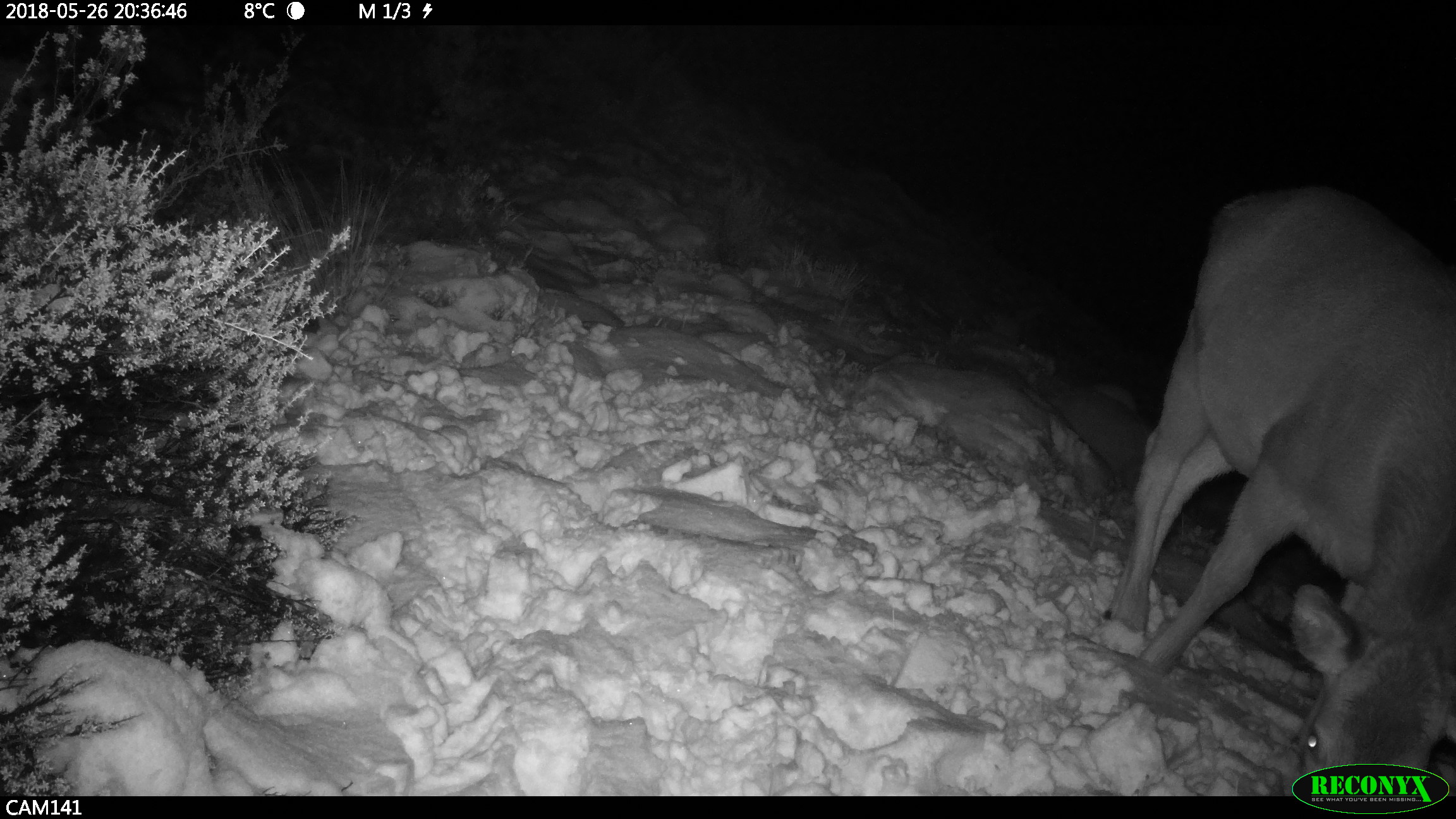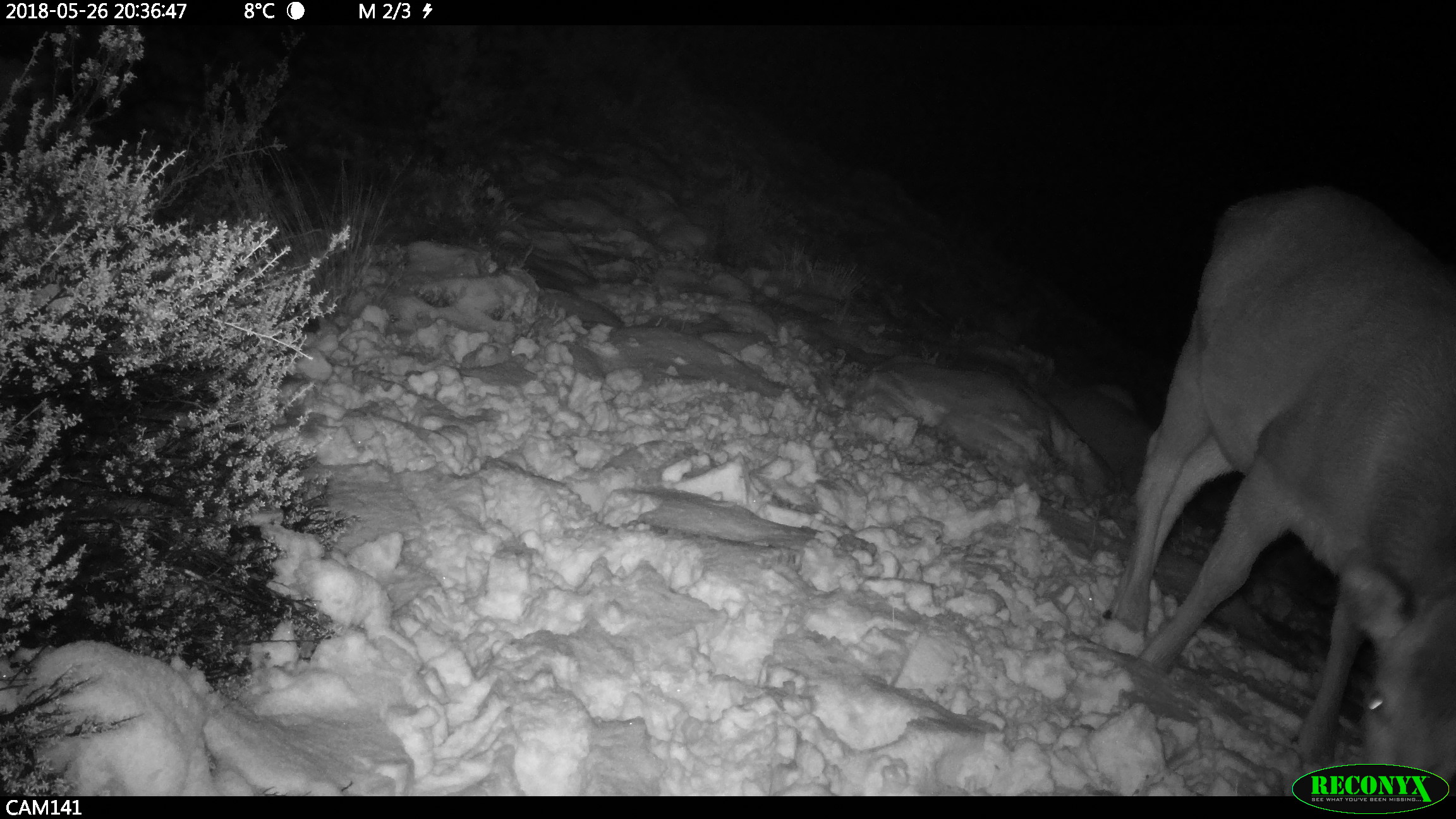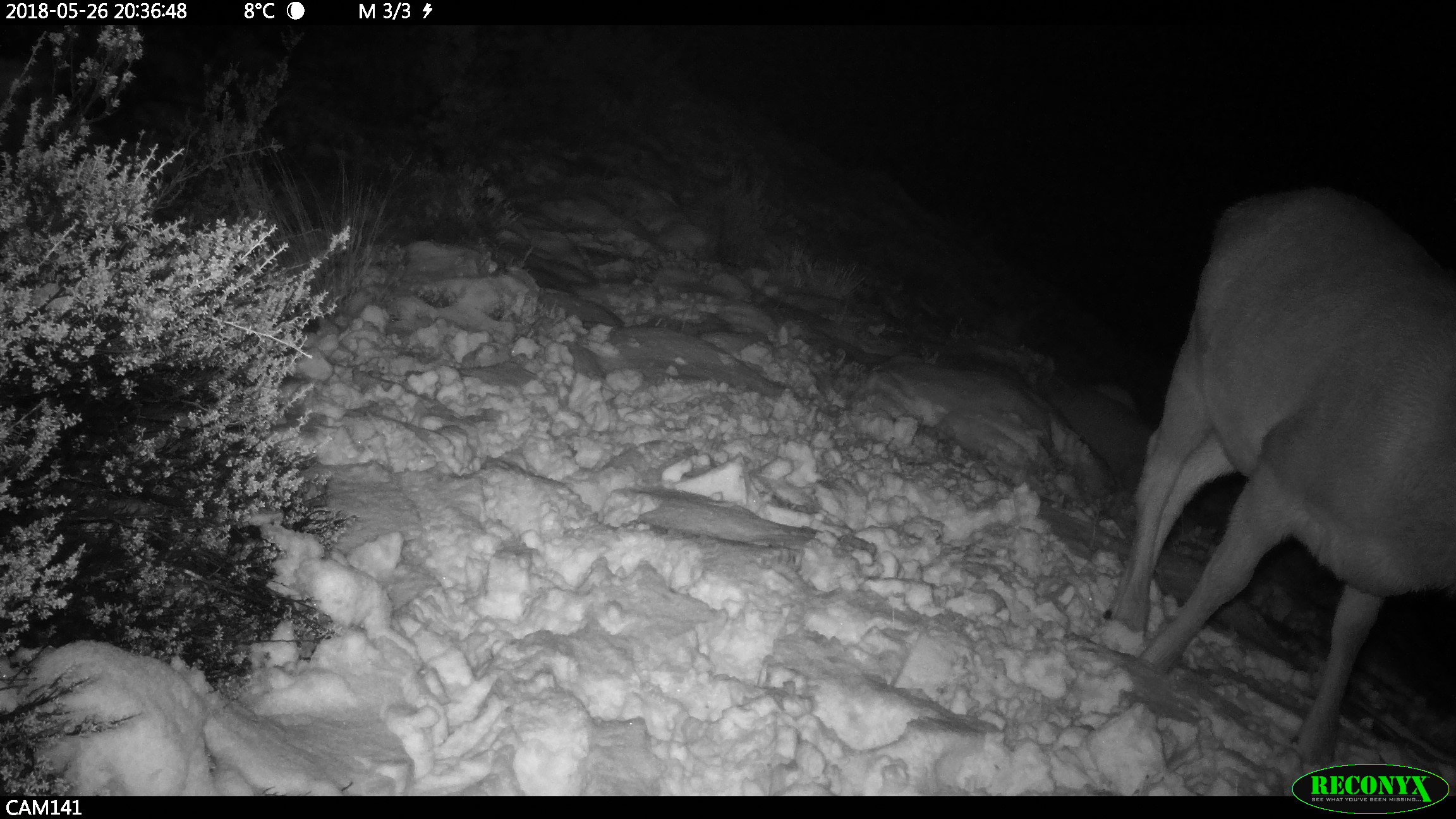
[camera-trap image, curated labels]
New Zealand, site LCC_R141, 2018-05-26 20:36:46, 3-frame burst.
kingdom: Animalia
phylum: Chordata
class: Mammalia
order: Artiodactyla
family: Cervidae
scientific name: Cervidae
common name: deer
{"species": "deer (Cervidae)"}